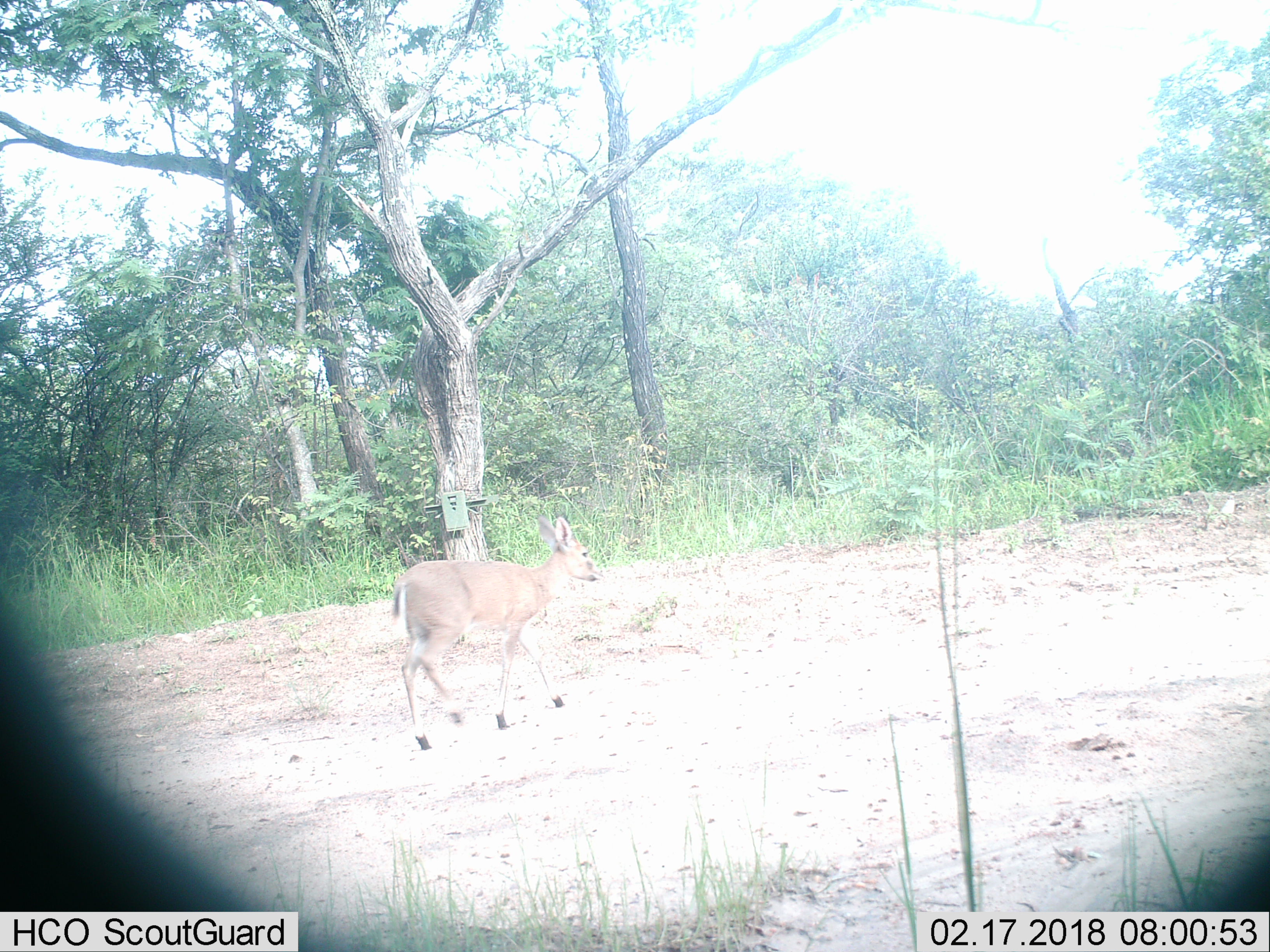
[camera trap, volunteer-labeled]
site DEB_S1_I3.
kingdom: Animalia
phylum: Chordata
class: Mammalia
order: Artiodactyla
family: Bovidae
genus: Sylvicapra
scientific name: Sylvicapra grimmia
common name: common duiker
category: duikercommongrey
Duikercommongrey (common duiker) (Sylvicapra grimmia), count 1. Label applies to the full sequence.